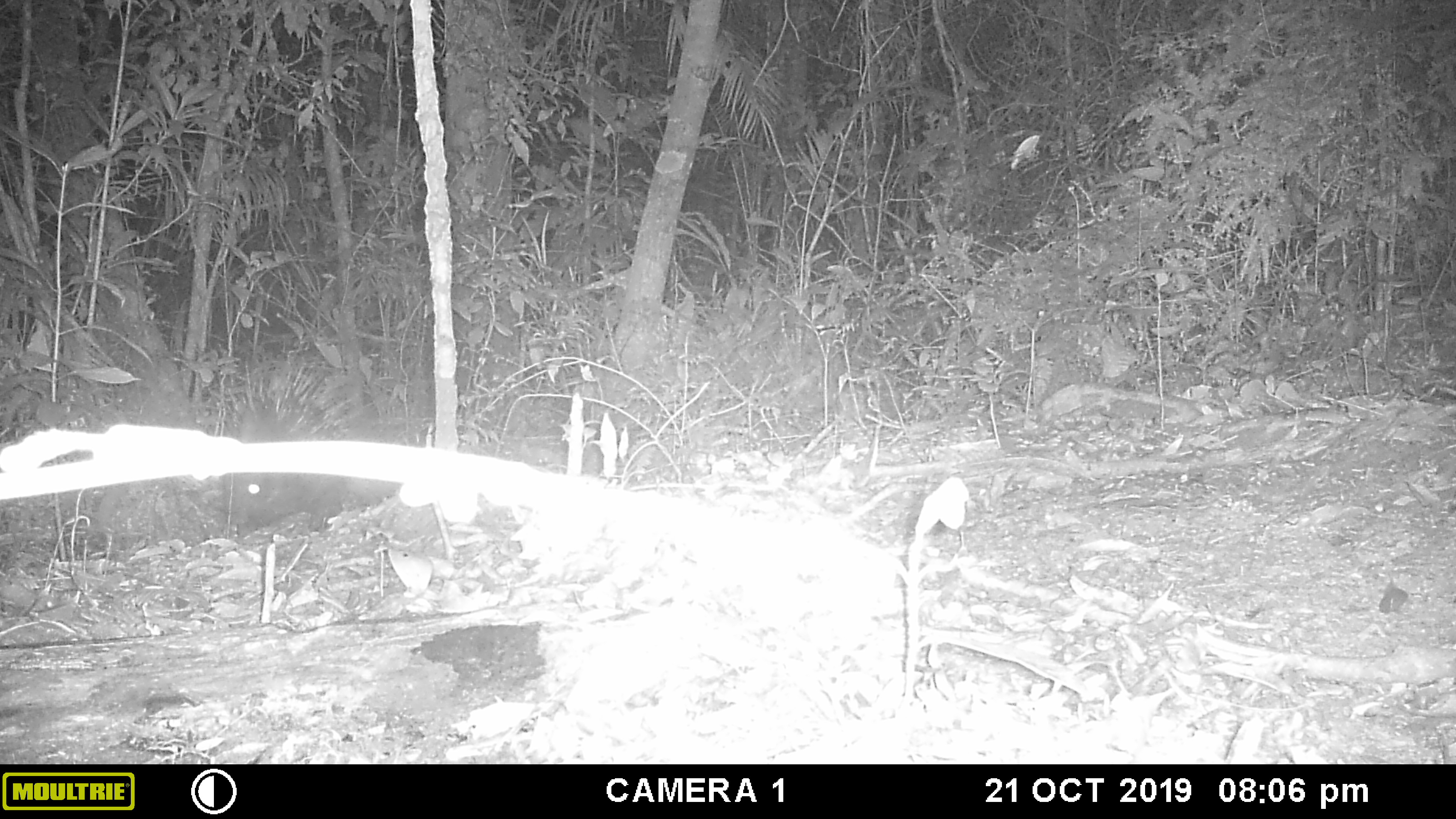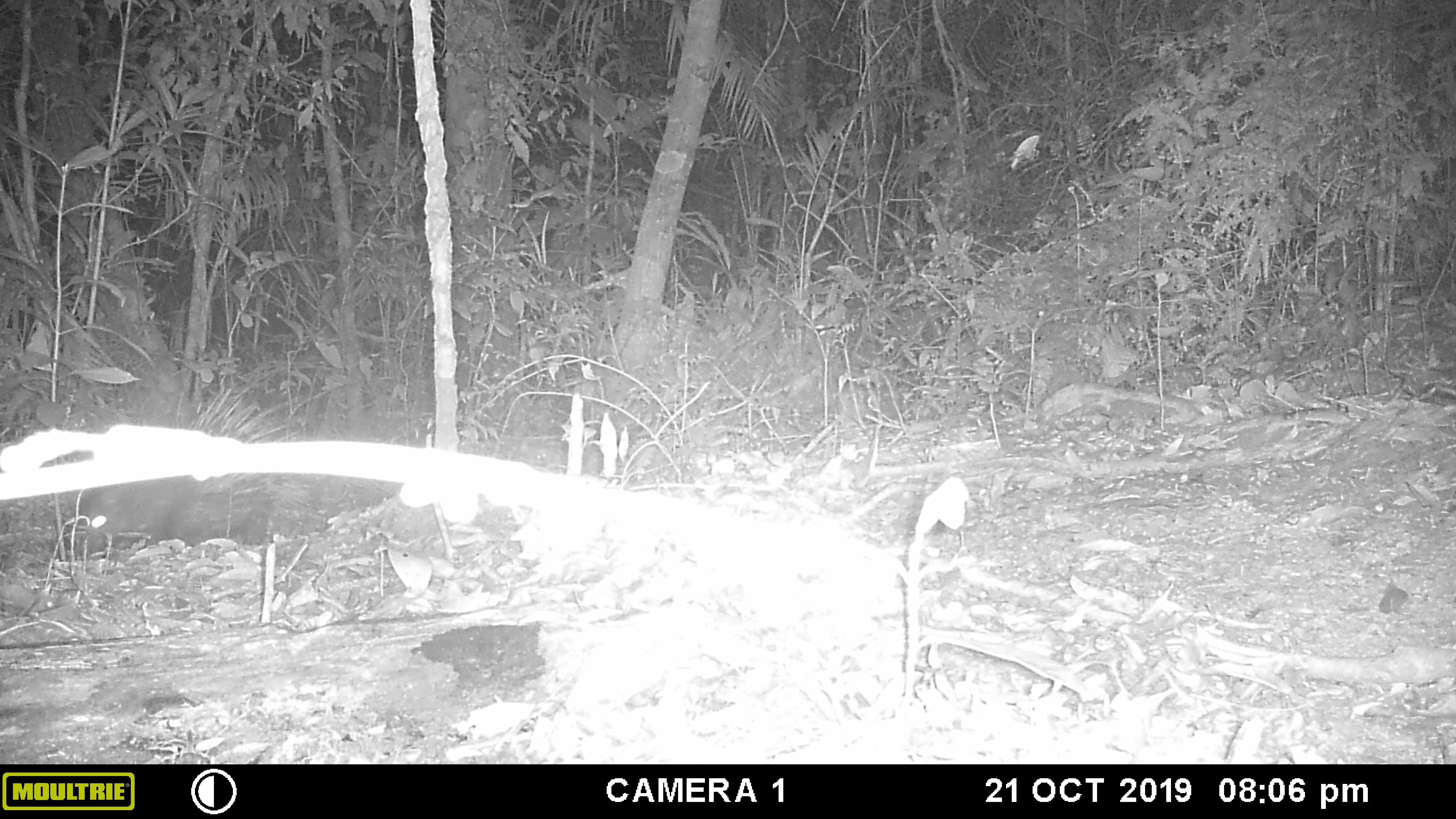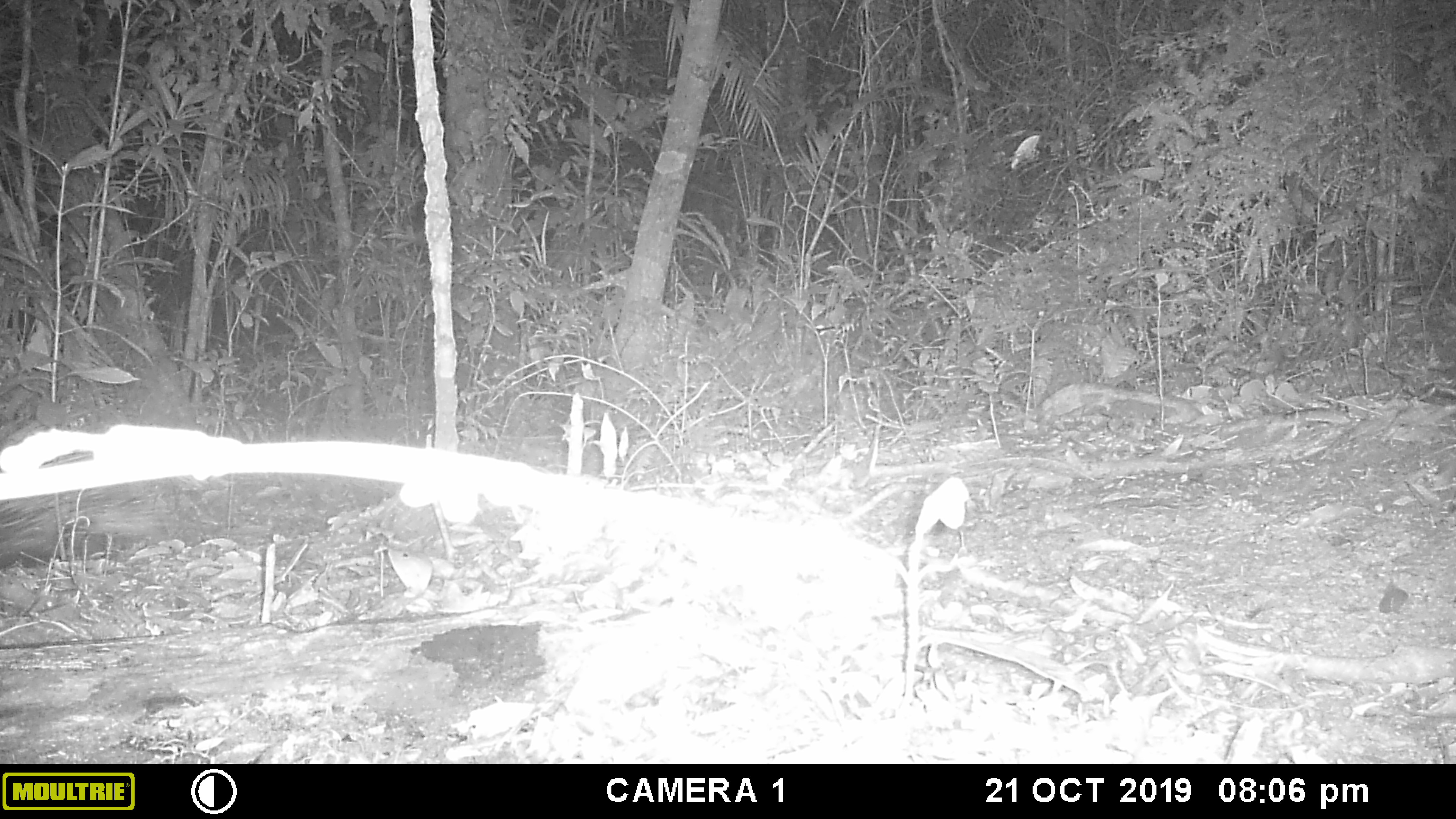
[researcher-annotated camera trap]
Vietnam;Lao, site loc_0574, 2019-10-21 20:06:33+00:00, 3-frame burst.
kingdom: Animalia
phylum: Chordata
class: Mammalia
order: Rodentia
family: Hystricidae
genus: Hystrix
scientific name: Hystrix brachyura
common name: malayan porcupine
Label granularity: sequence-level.